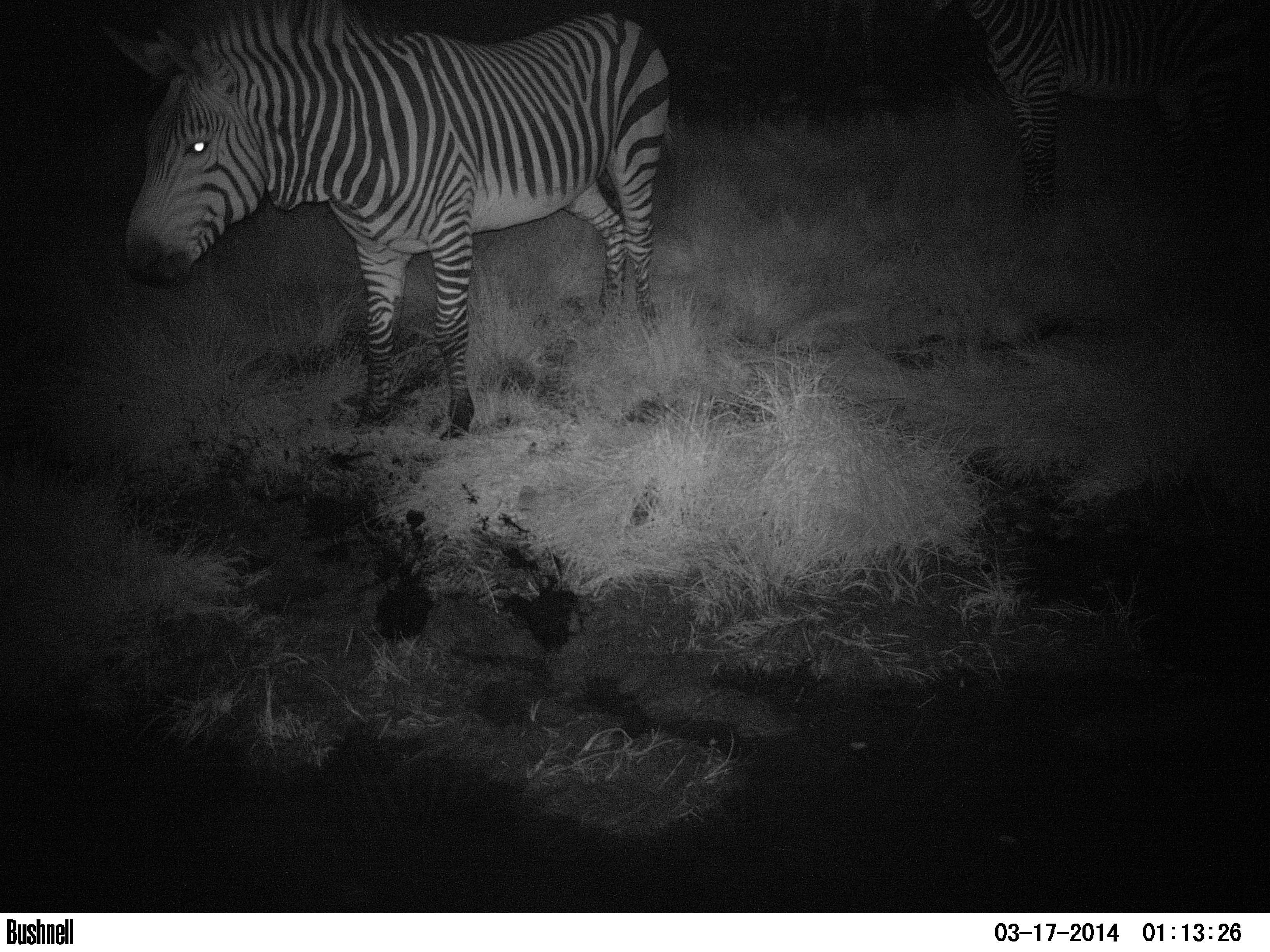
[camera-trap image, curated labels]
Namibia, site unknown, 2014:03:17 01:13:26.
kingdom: Animalia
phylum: Chordata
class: Mammalia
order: Perissodactyla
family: Equidae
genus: Equus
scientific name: Equus zebra hartmannae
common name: hartmann's mountain zebra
Equus zebra hartmannae (hartmann's mountain zebra).